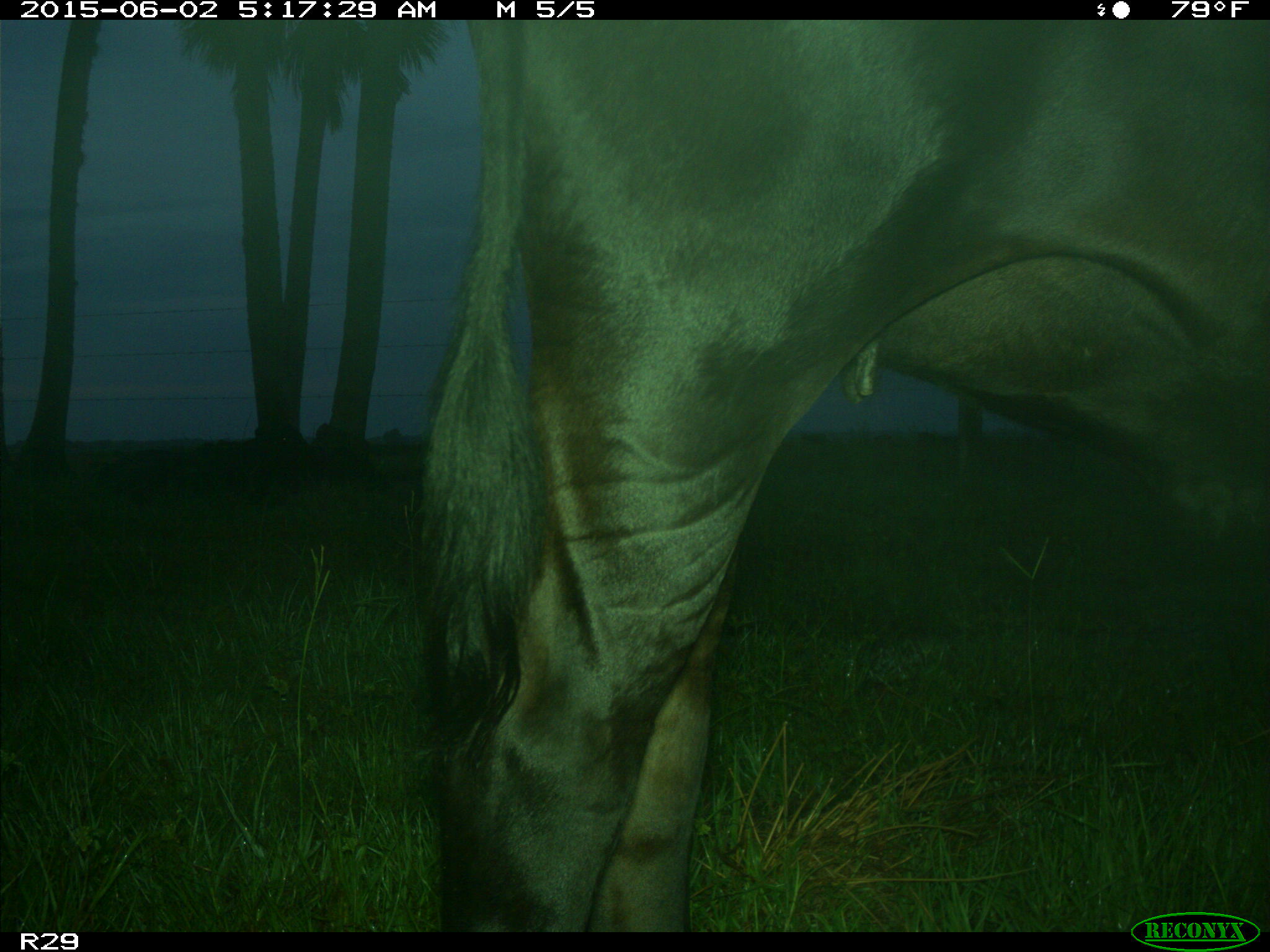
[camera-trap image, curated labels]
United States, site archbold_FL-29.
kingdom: Animalia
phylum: Chordata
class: Mammalia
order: Artiodactyla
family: Bovidae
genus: Bos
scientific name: Bos taurus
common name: domestic cow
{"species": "Bos taurus (domestic cow)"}